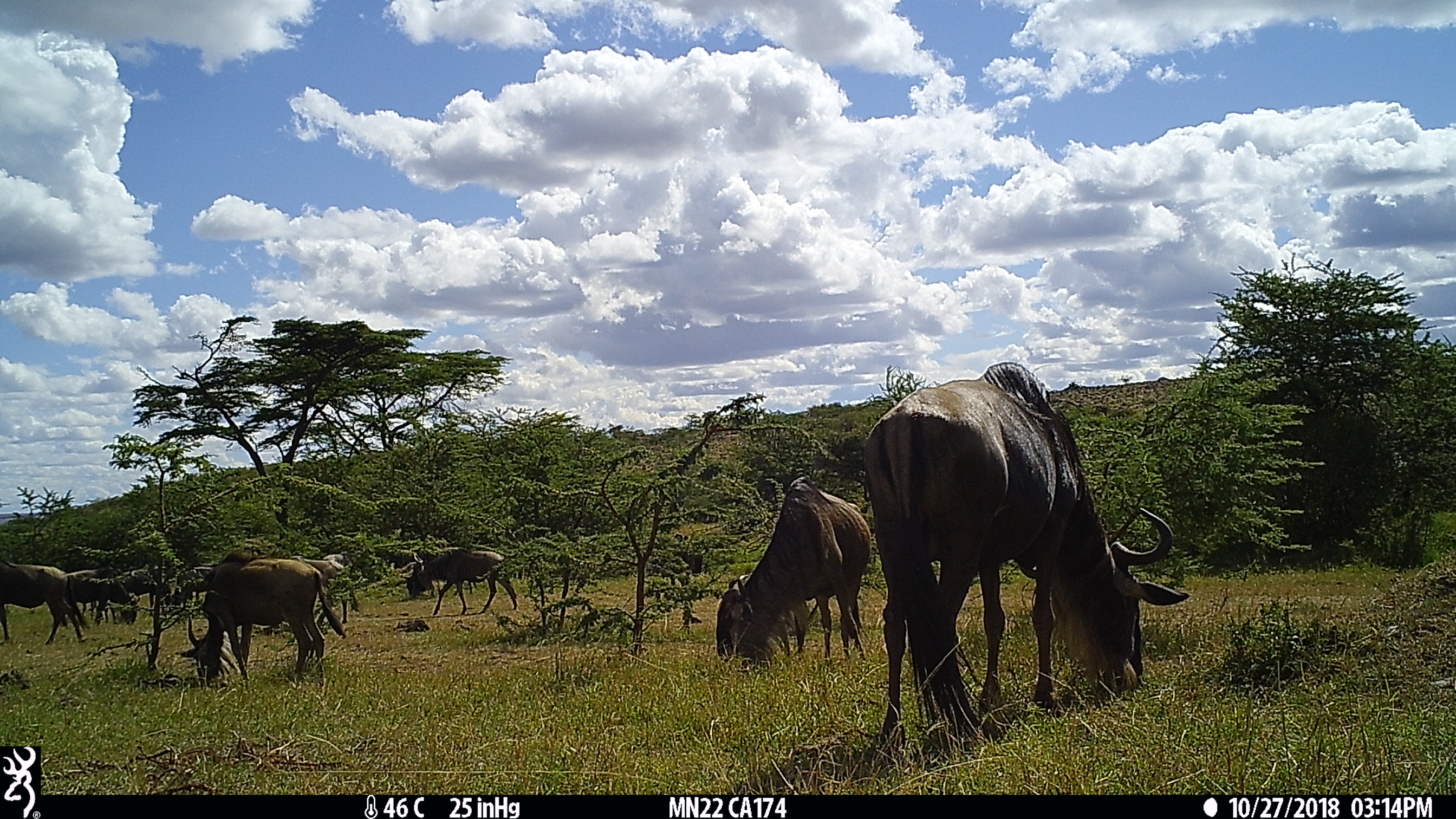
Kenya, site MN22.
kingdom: Animalia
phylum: Chordata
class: Mammalia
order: Artiodactyla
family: Bovidae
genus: Connochaetes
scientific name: Connochaetes taurinus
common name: blue wildebeest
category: wildebeest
Wildebeest (blue wildebeest) (Connochaetes taurinus).